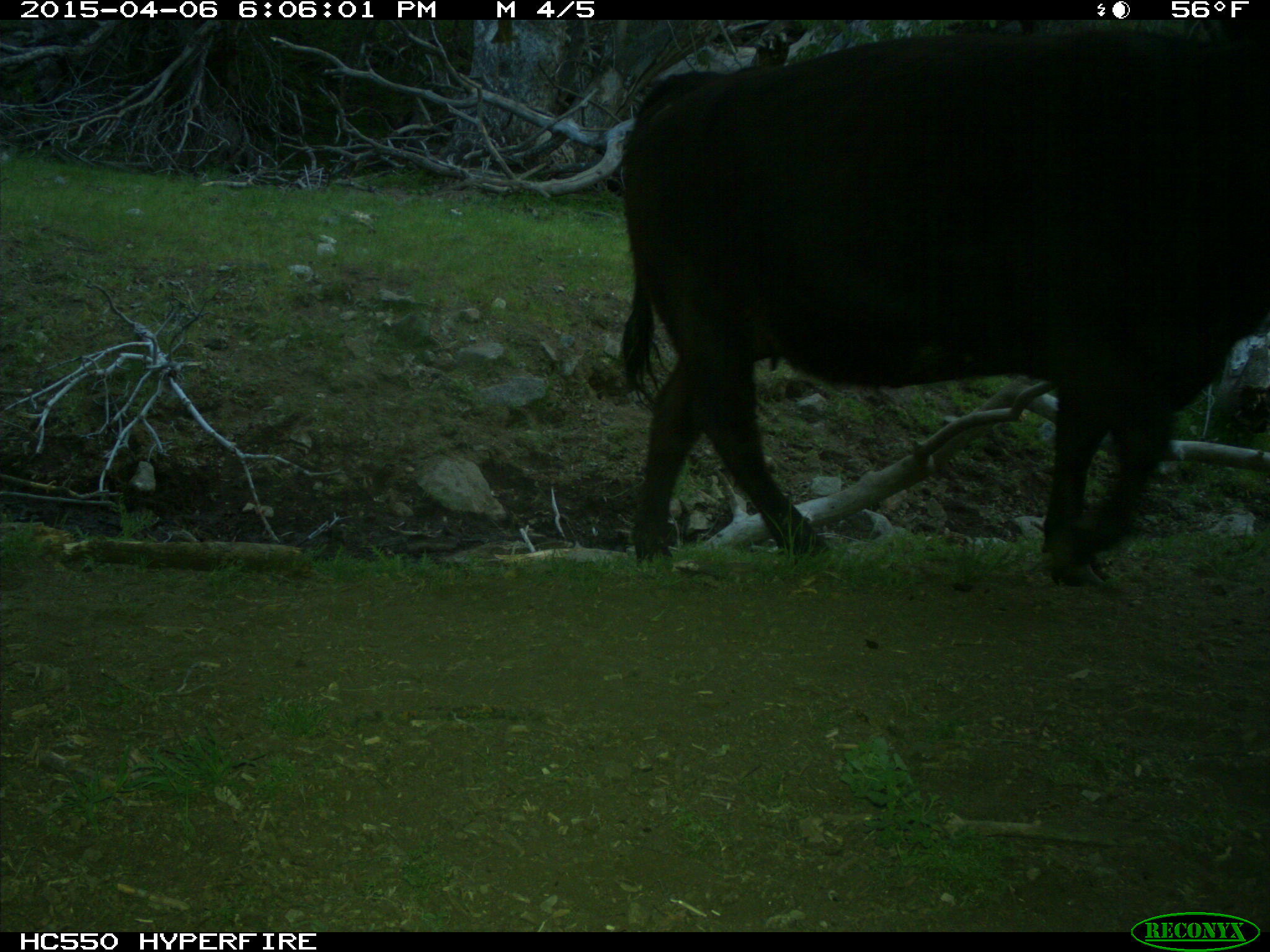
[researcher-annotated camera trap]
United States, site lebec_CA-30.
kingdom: Animalia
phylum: Chordata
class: Mammalia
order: Artiodactyla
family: Bovidae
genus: Bos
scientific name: Bos taurus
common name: domestic cow